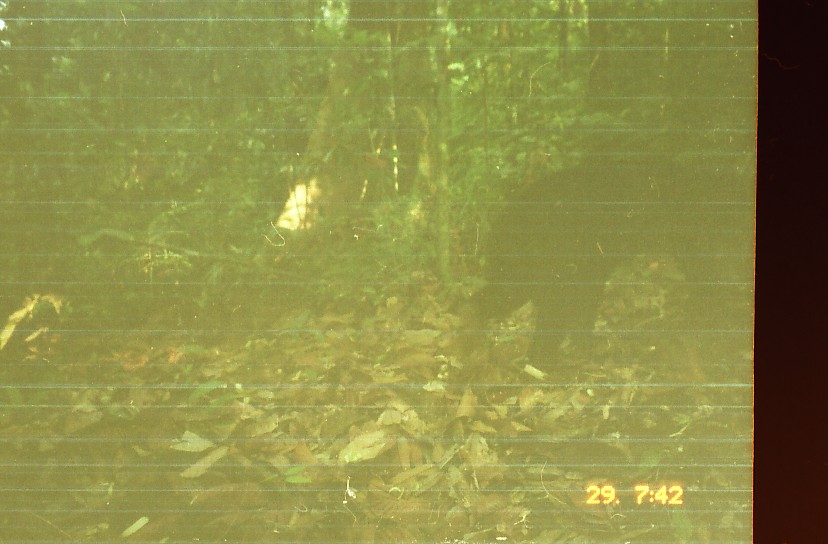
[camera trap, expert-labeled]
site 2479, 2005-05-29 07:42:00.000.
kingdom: Animalia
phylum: Chordata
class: Mammalia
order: Carnivora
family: Ursidae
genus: Helarctos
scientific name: Helarctos malayanus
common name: sun bear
Helarctos malayanus (sun bear), count 1.